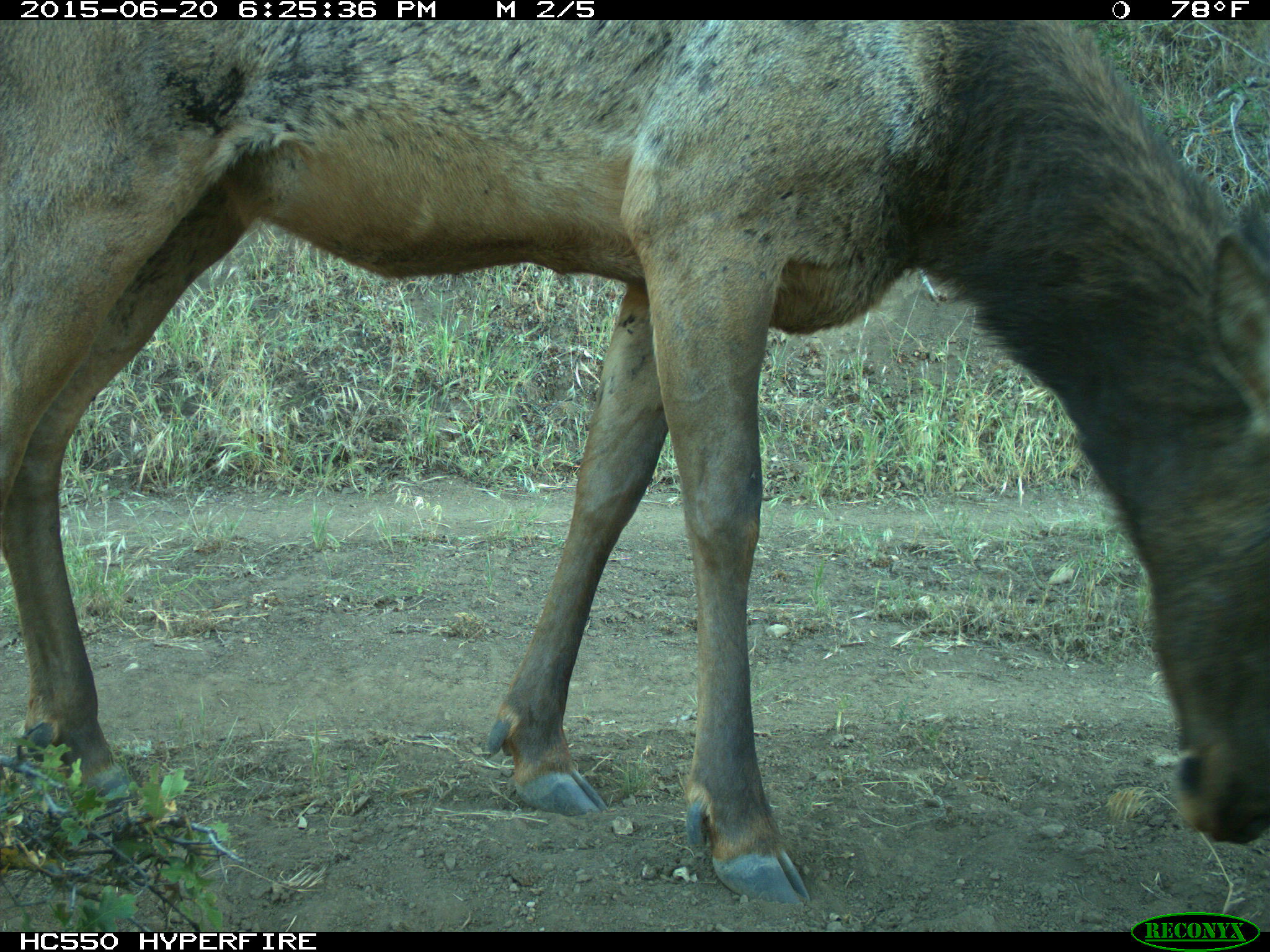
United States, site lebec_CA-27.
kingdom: Animalia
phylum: Chordata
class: Mammalia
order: Artiodactyla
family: Cervidae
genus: Cervus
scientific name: Cervus canadensis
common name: elk